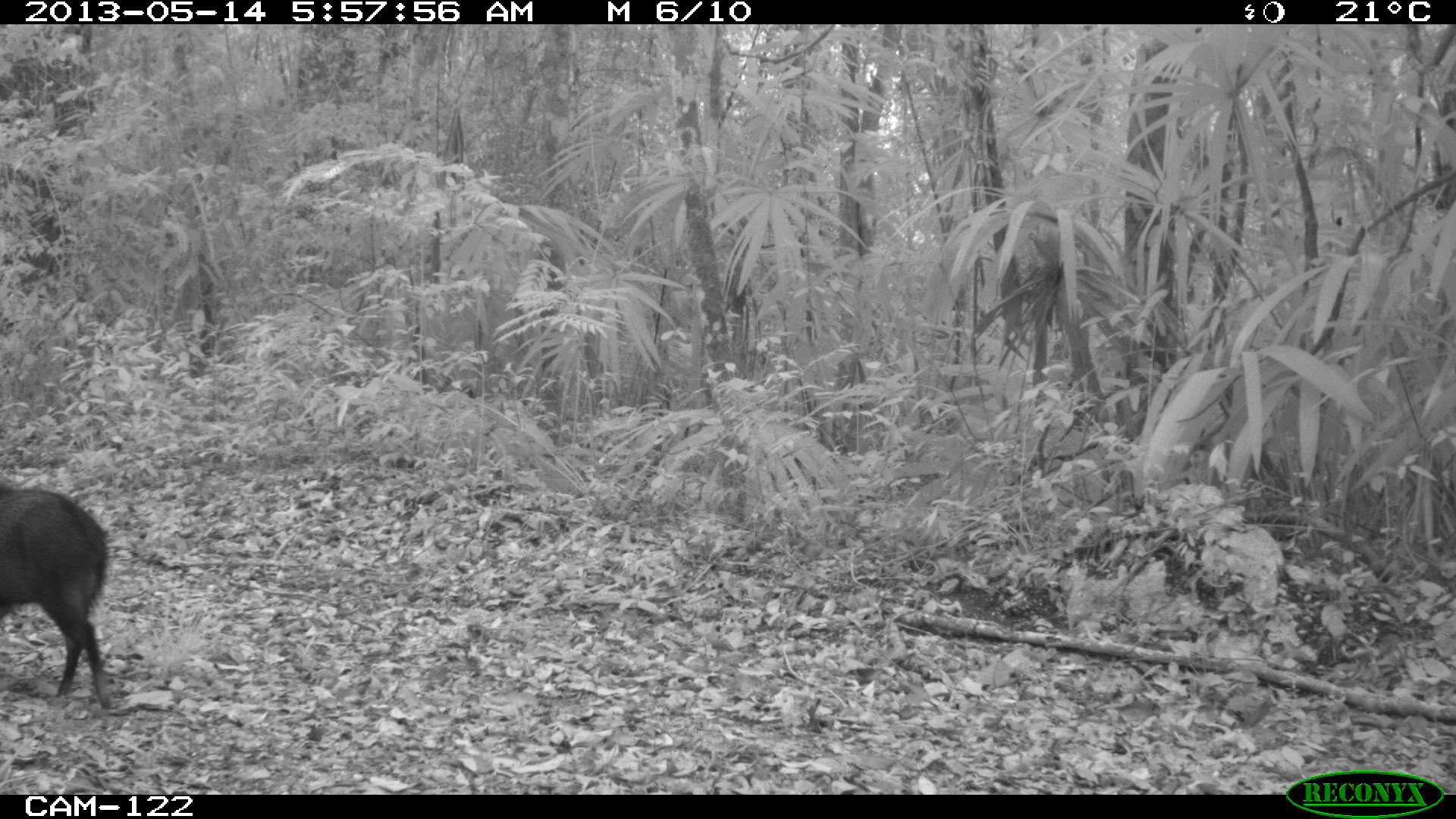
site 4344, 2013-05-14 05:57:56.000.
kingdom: Animalia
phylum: Chordata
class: Mammalia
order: Artiodactyla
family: Tayassuidae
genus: Pecari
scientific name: Pecari tajacu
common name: collared peccary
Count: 1.